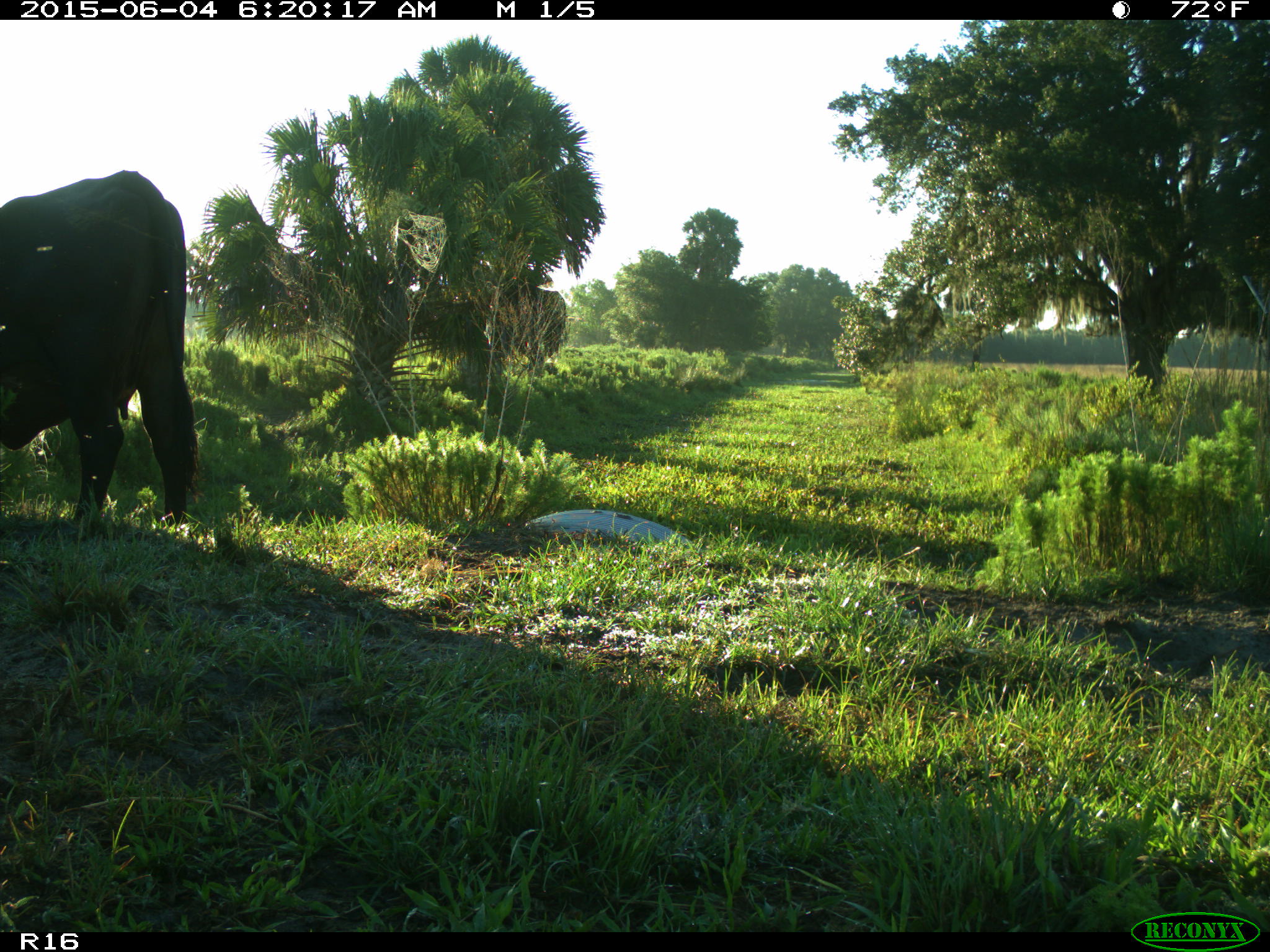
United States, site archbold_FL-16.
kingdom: Animalia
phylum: Chordata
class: Mammalia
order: Artiodactyla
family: Bovidae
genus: Bos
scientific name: Bos taurus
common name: domestic cow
Bos taurus (domestic cow).